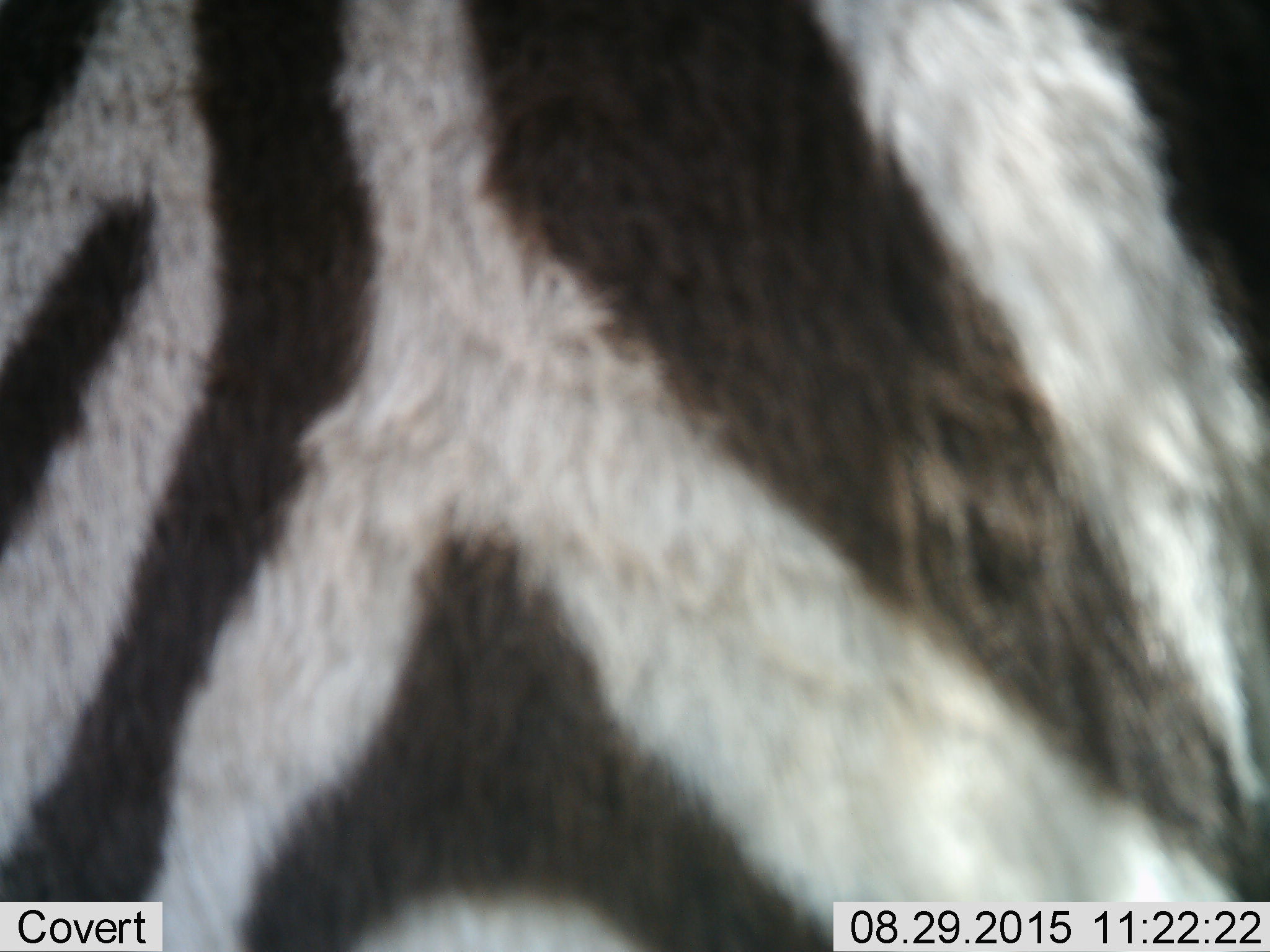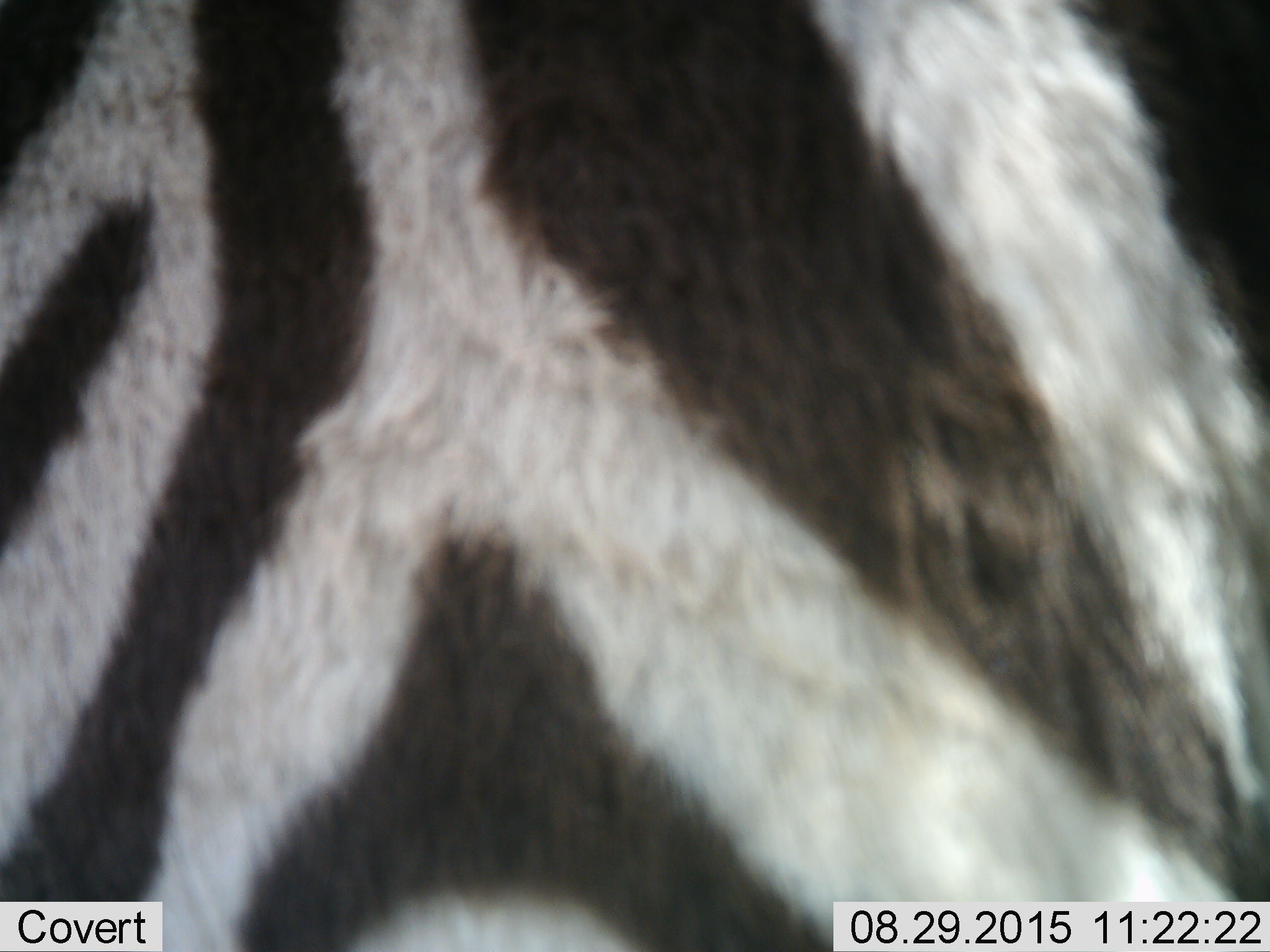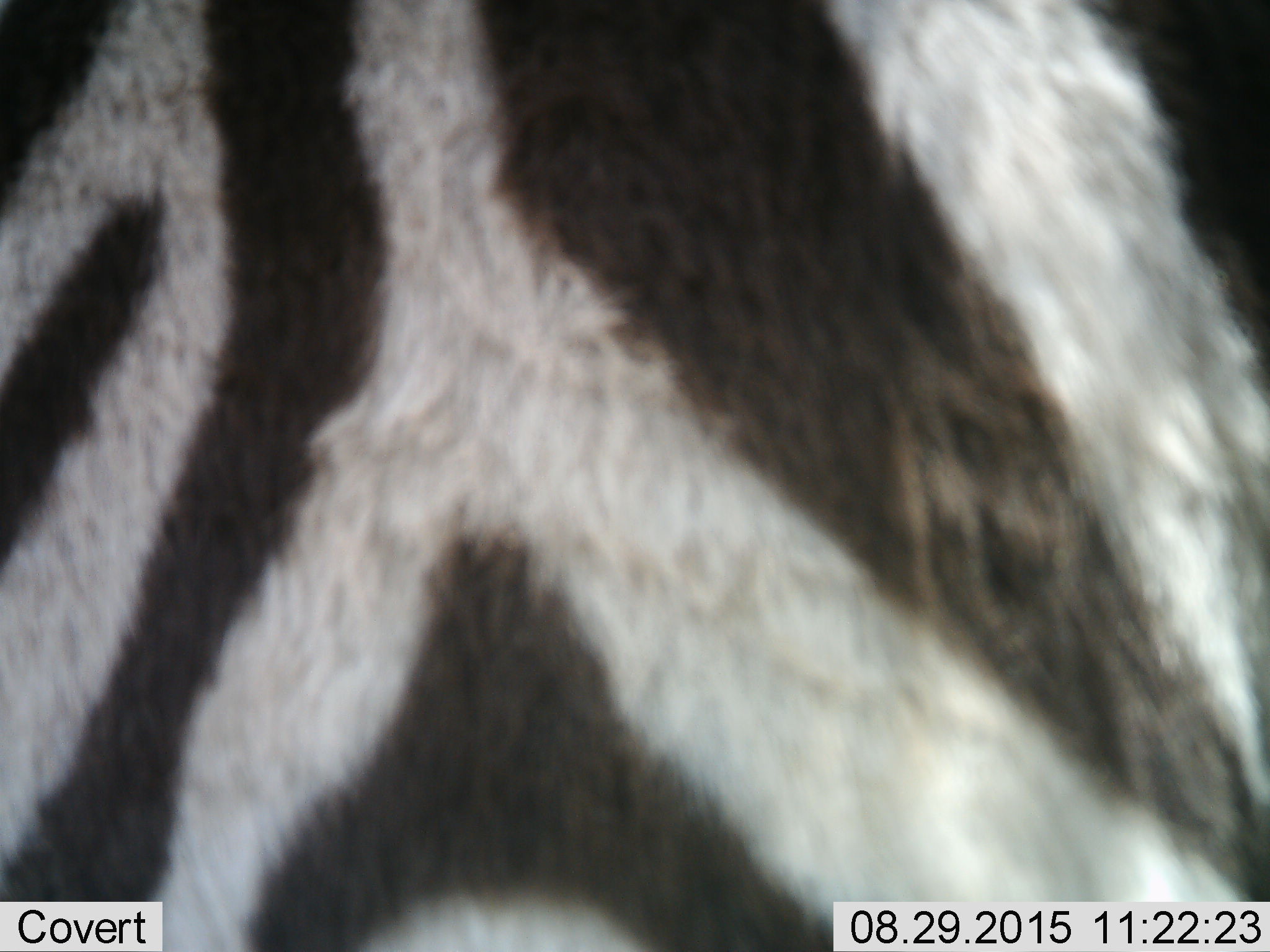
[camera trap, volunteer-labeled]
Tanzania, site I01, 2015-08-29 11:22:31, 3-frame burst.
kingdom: Animalia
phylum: Chordata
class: Mammalia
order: Perissodactyla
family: Equidae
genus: Equus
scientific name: Equus quagga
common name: plains zebra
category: zebra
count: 1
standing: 80%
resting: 10%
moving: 0%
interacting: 10%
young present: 0%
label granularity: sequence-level